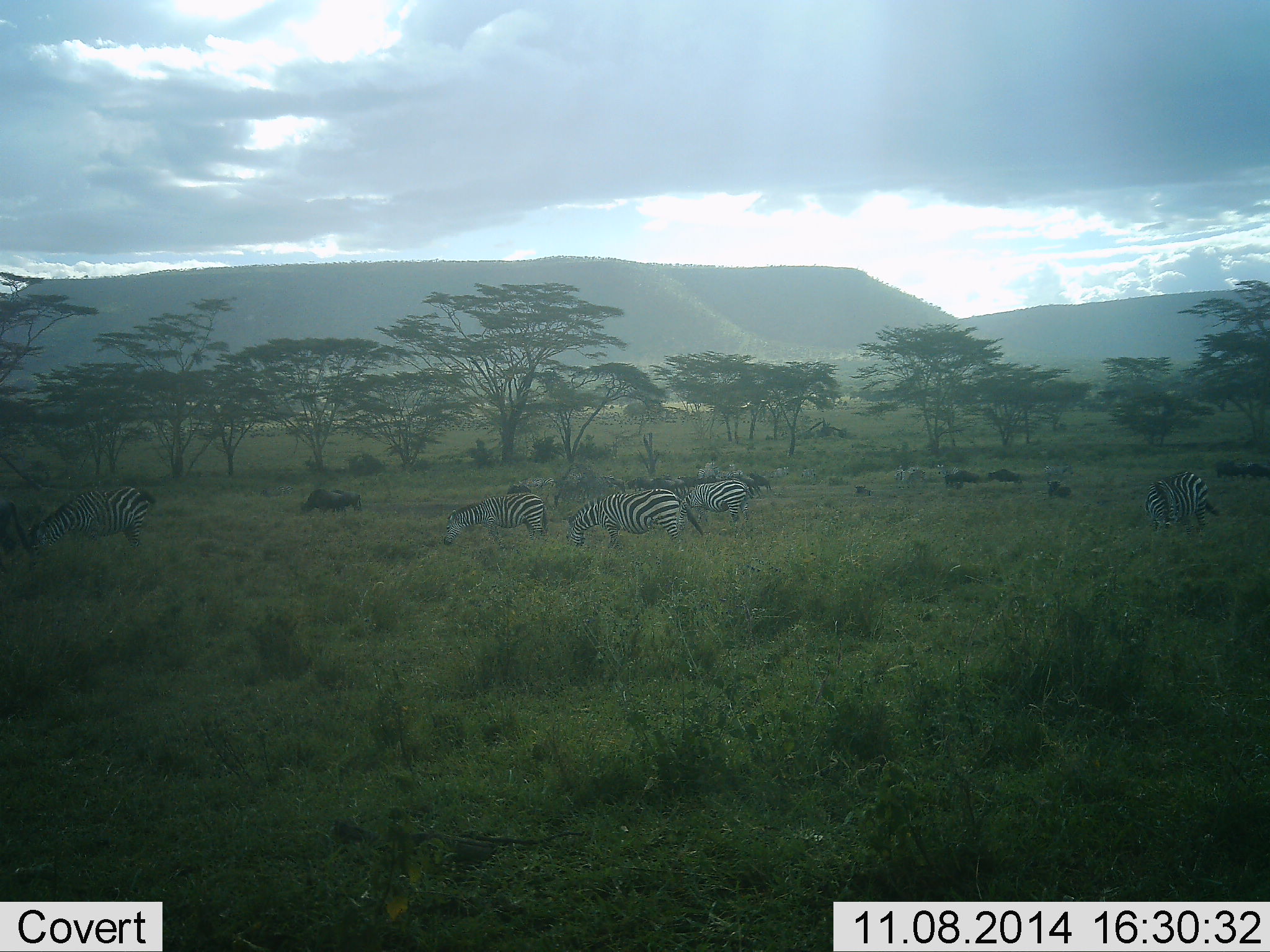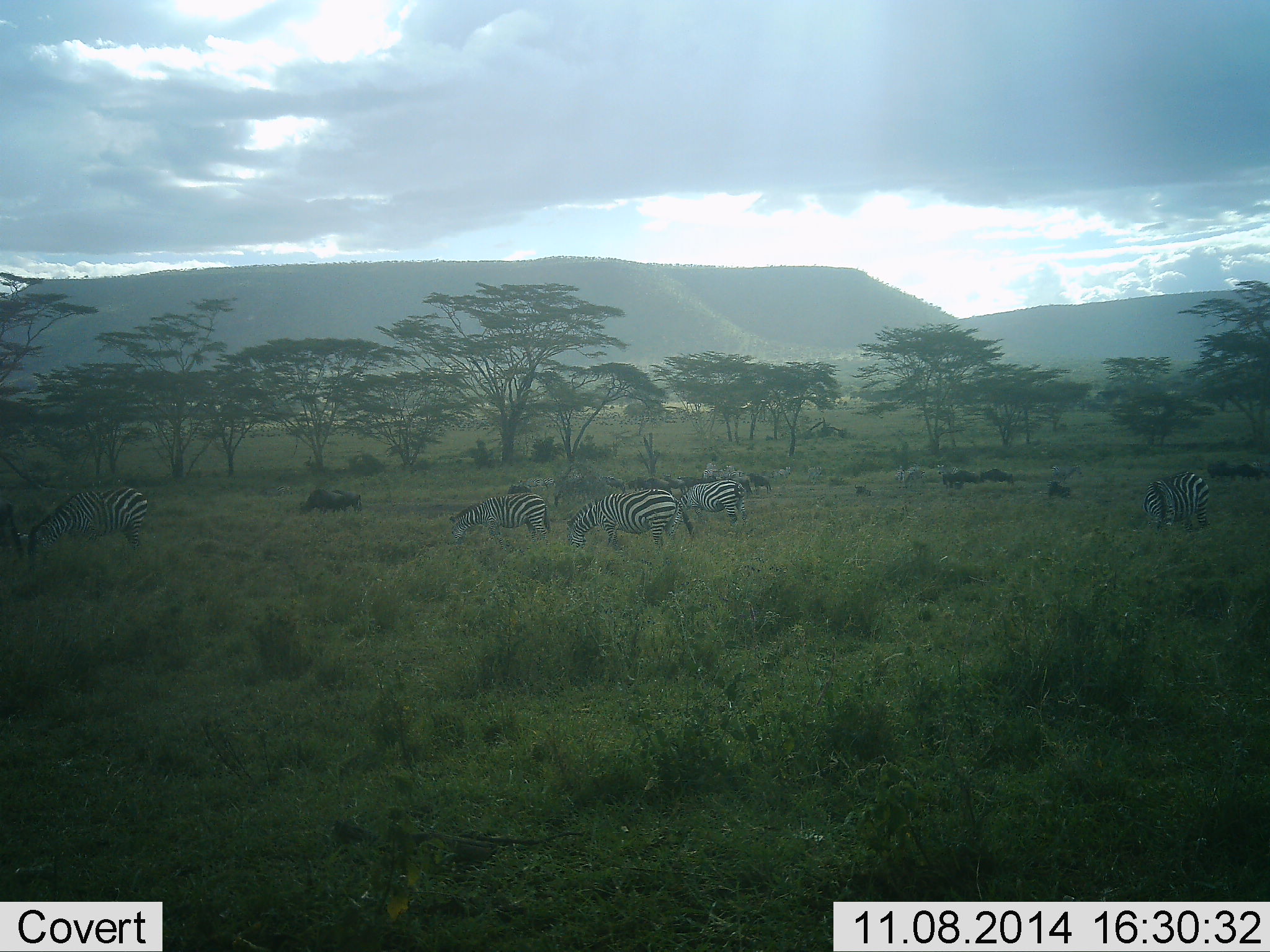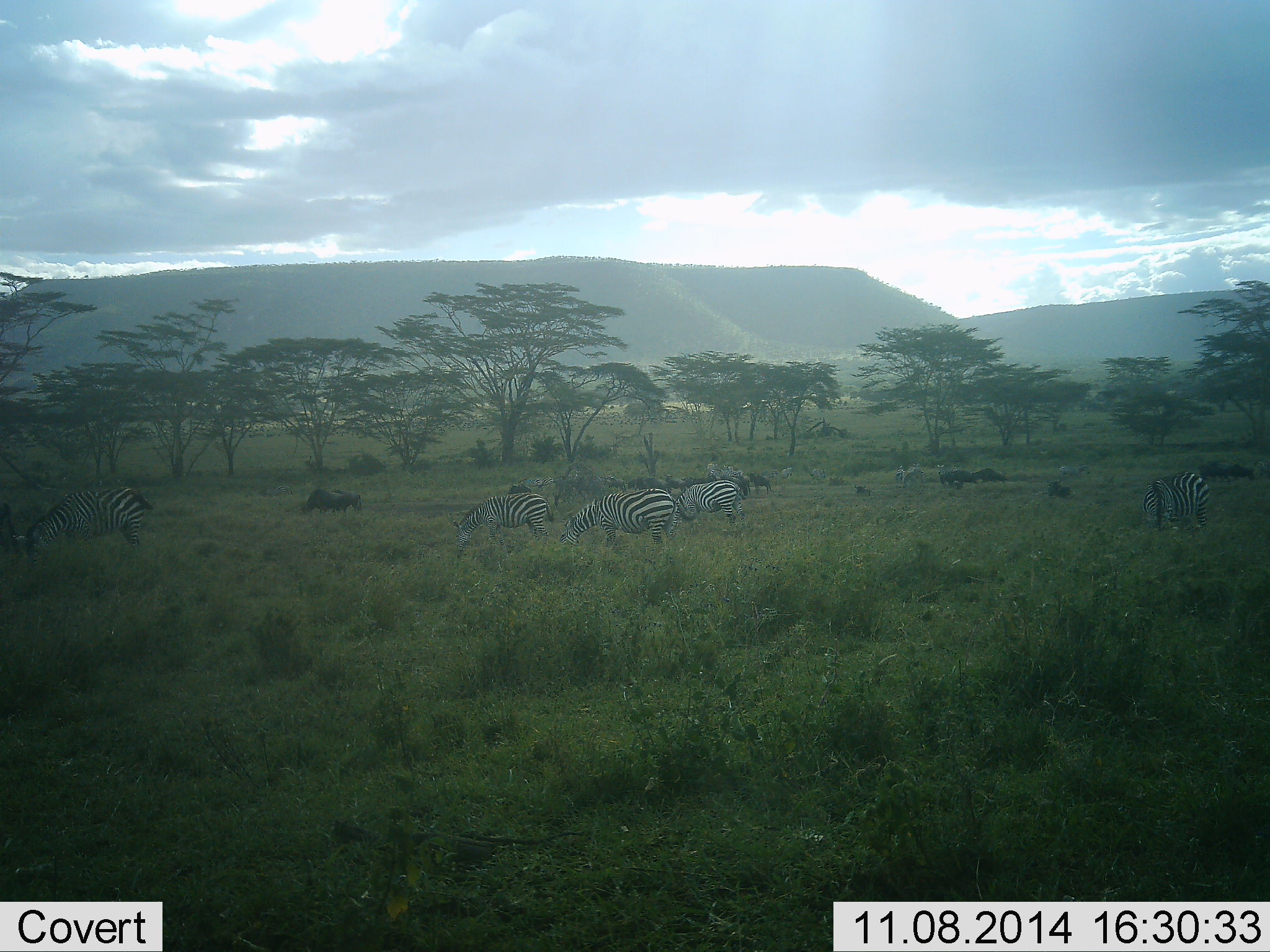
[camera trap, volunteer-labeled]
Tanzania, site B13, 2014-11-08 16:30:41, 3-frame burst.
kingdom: Animalia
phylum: Chordata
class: Mammalia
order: Perissodactyla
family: Equidae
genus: Equus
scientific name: Equus quagga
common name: plains zebra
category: zebra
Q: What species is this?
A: Zebra (plains zebra) (Equus quagga).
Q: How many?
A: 6.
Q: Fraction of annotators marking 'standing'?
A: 40%.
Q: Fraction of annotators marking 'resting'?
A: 0%.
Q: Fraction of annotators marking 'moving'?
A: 13%.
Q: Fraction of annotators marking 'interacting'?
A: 0%.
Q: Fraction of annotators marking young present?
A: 0%.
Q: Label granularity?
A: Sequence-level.